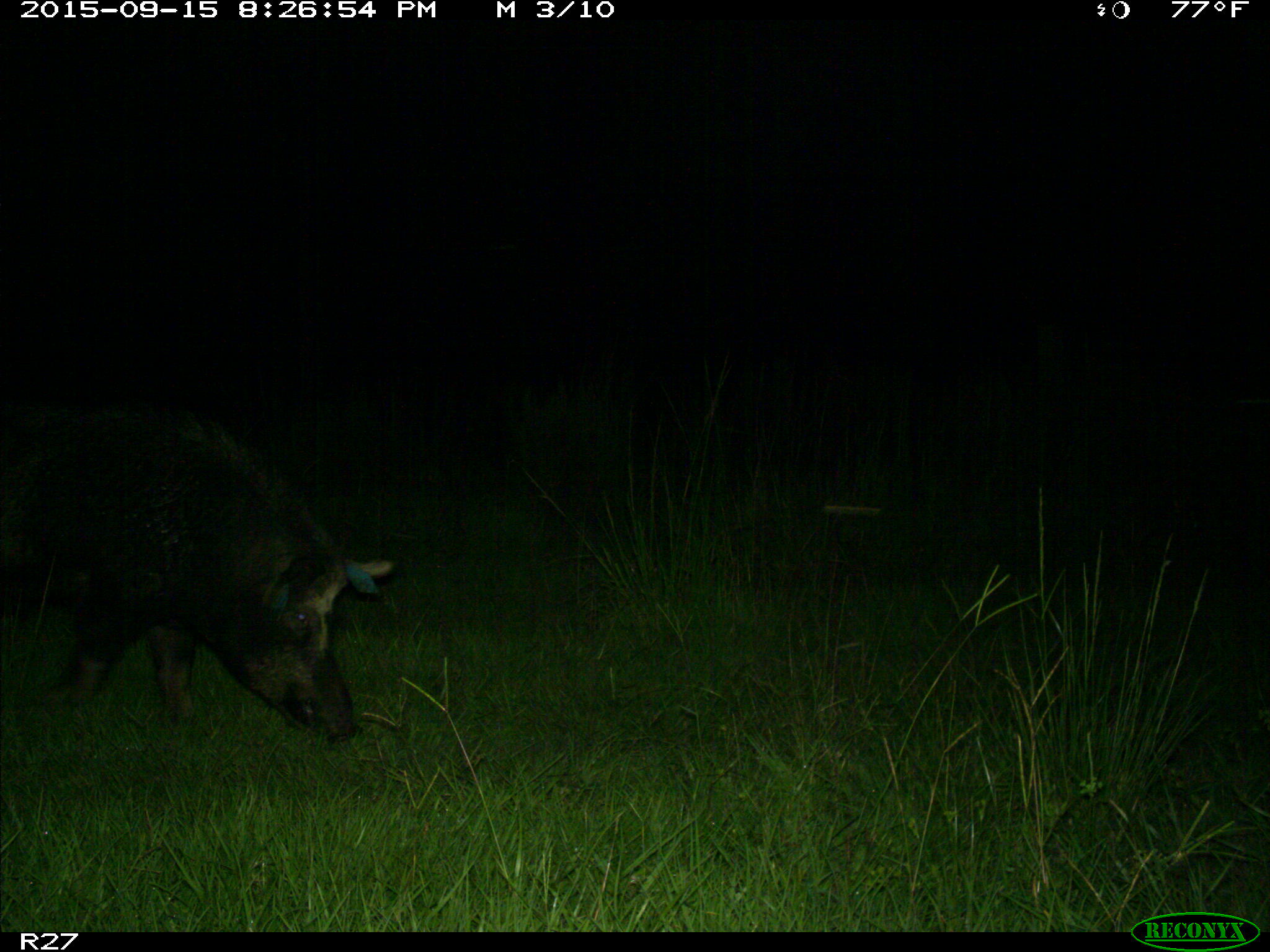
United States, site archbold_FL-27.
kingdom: Animalia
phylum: Chordata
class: Mammalia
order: Artiodactyla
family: Suidae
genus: Sus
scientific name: Sus scrofa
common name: wild boar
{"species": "Sus scrofa (wild boar)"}